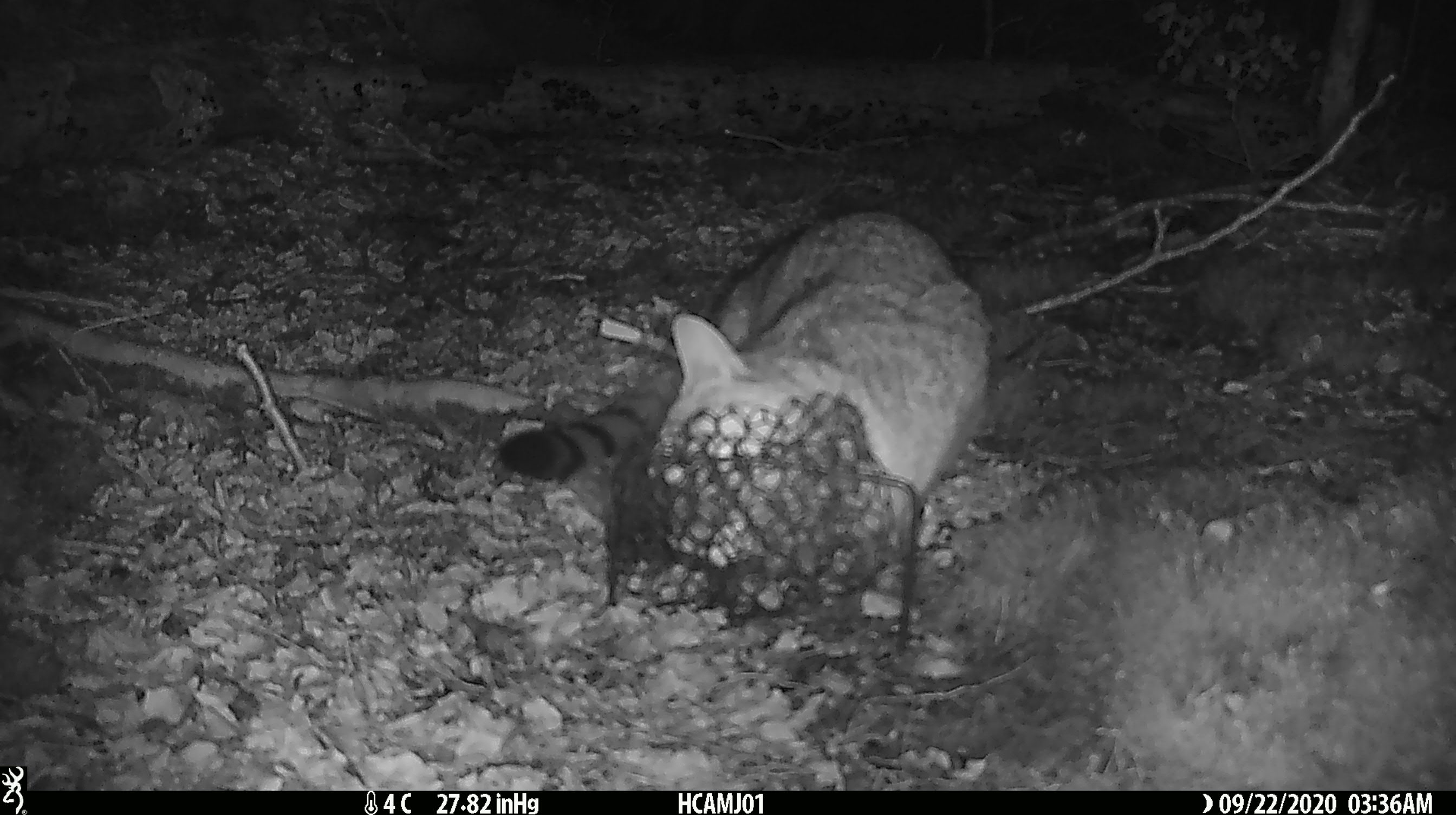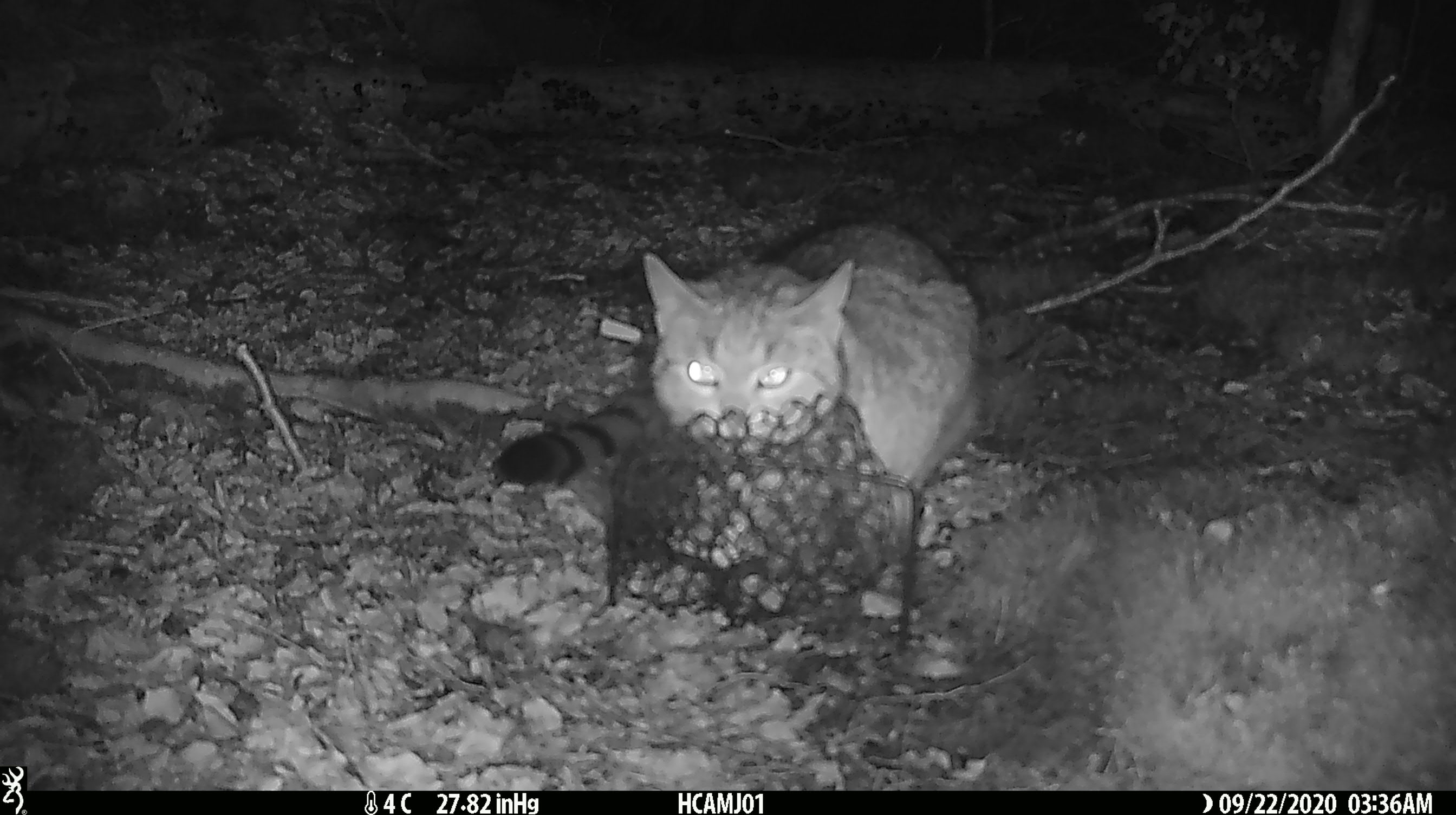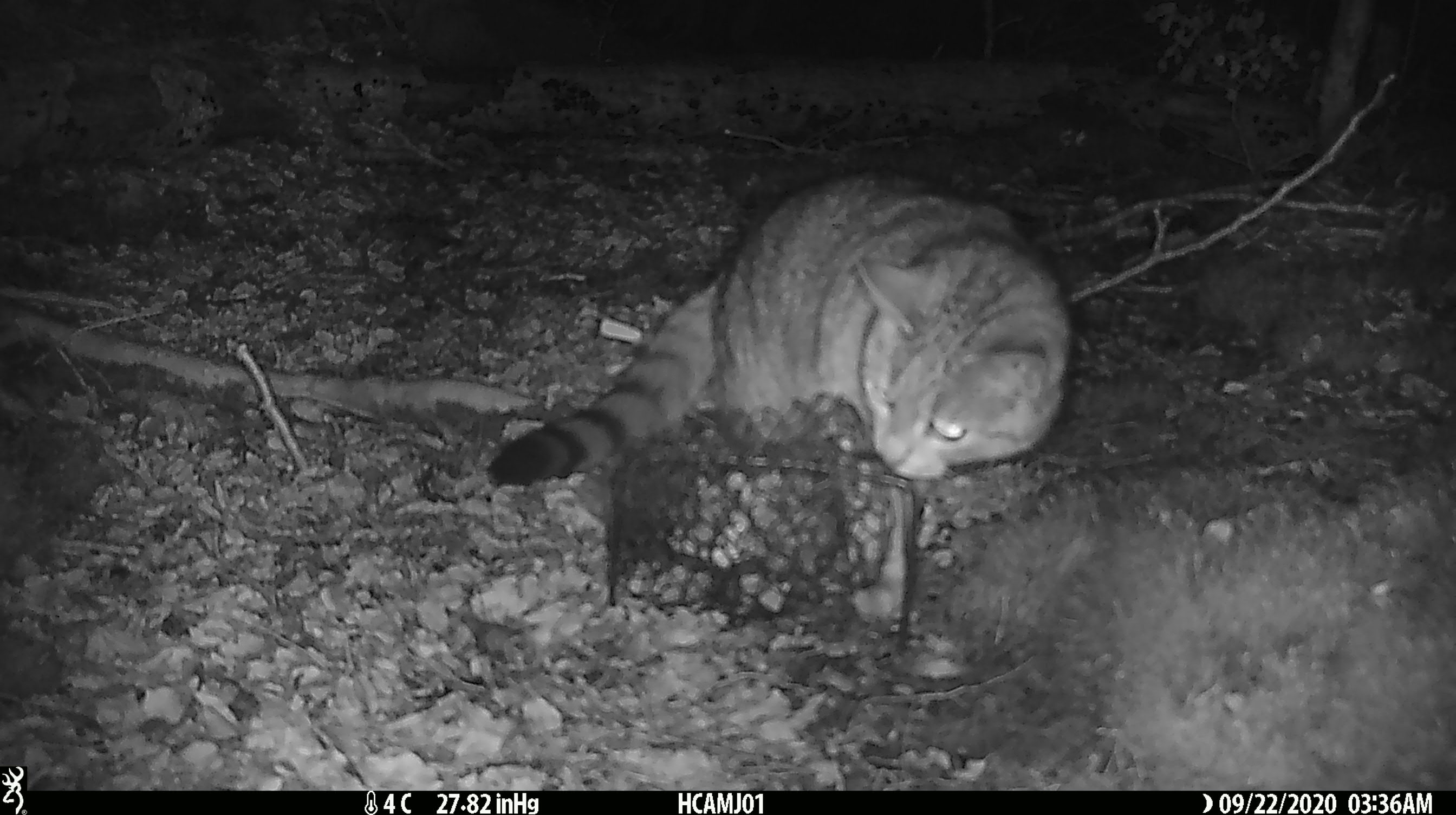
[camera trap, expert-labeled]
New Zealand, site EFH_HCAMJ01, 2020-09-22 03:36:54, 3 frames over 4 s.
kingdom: Animalia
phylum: Chordata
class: Mammalia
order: Carnivora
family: Felidae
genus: Felis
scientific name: Felis catus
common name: domestic cat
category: cat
Cat (domestic cat) (Felis catus).